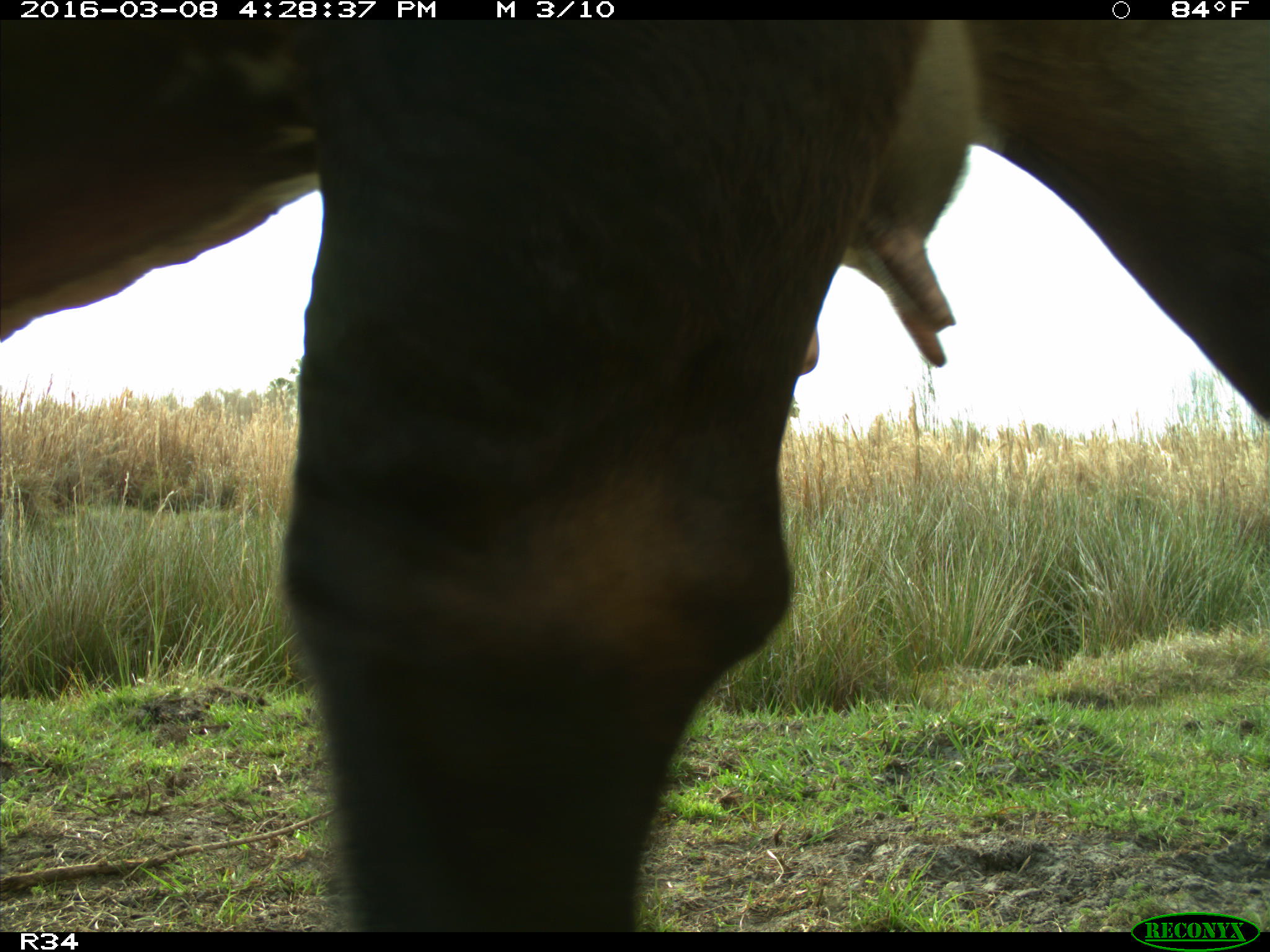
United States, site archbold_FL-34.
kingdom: Animalia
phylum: Chordata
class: Mammalia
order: Artiodactyla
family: Bovidae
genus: Bos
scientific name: Bos taurus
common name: domestic cow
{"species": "Bos taurus (domestic cow)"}